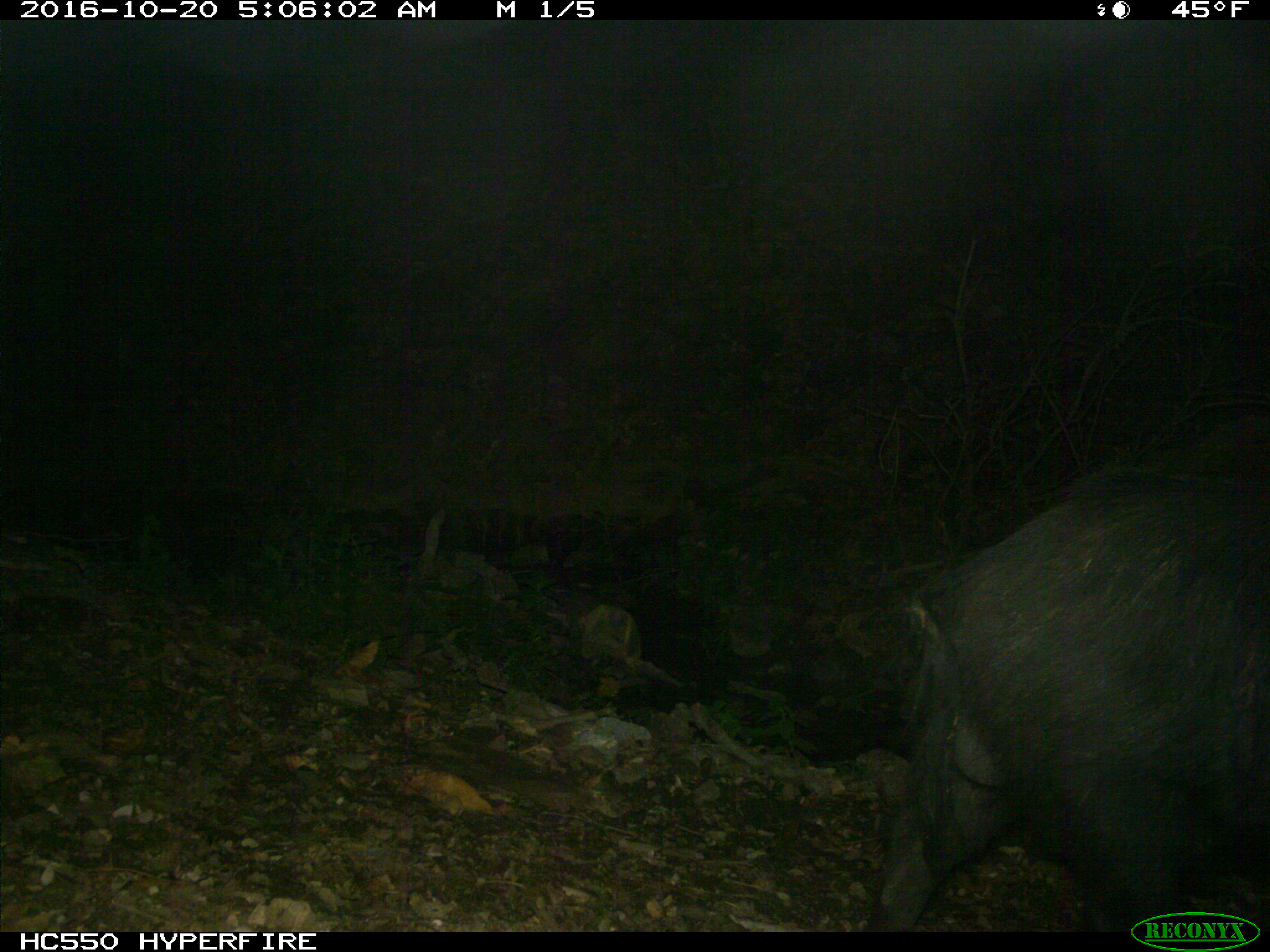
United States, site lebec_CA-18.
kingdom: Animalia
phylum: Chordata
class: Mammalia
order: Artiodactyla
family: Suidae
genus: Sus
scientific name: Sus scrofa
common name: wild boar